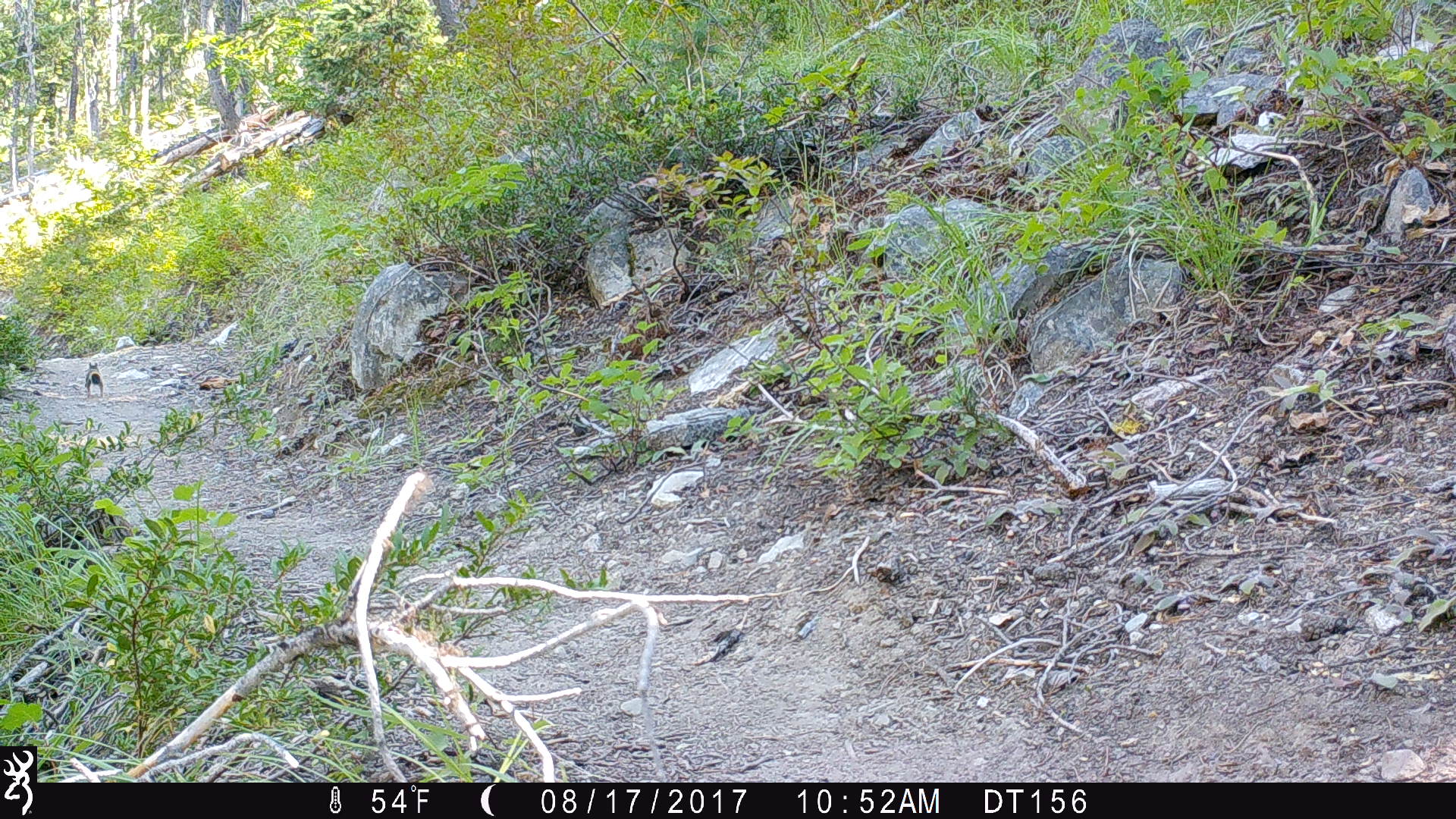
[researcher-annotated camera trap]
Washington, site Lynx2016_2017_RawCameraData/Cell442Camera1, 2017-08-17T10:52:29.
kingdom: Animalia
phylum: Chordata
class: Mammalia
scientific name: Mammalia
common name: small mammal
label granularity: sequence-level